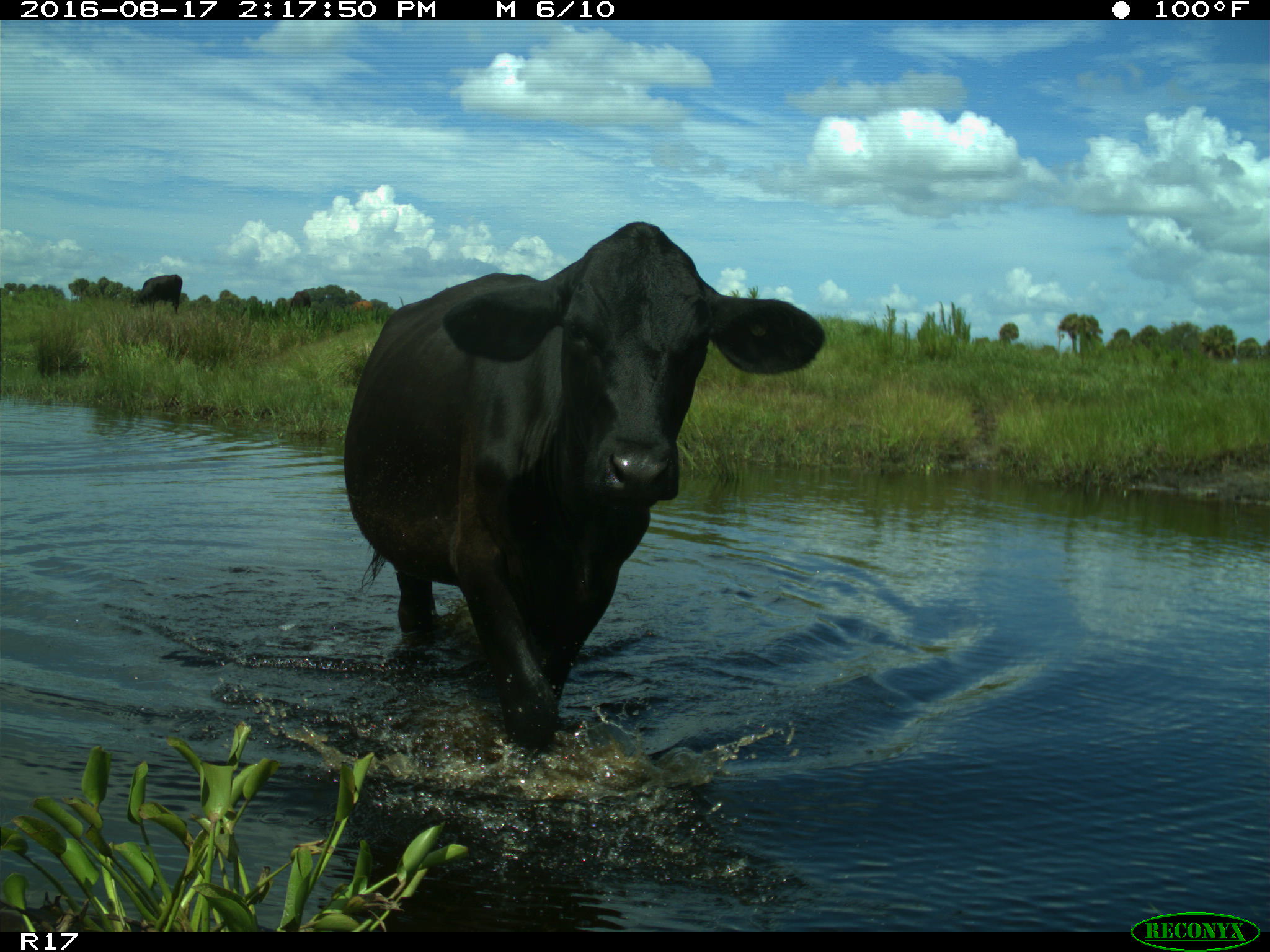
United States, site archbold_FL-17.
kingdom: Animalia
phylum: Chordata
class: Mammalia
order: Artiodactyla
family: Bovidae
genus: Bos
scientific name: Bos taurus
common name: domestic cow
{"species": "Bos taurus (domestic cow)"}